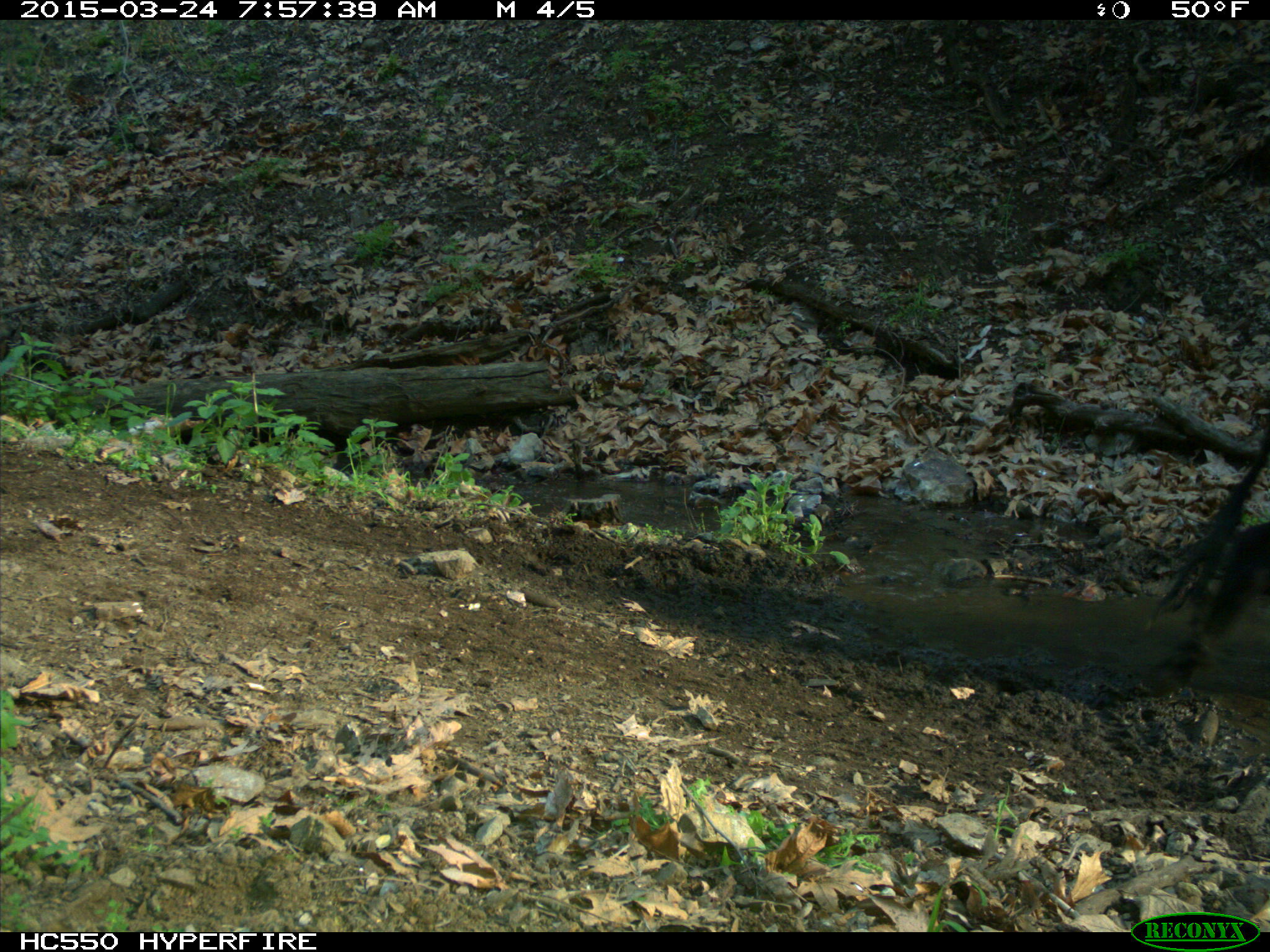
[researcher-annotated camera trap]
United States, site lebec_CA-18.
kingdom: Animalia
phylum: Chordata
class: Mammalia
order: Artiodactyla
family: Bovidae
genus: Bos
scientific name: Bos taurus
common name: domestic cow